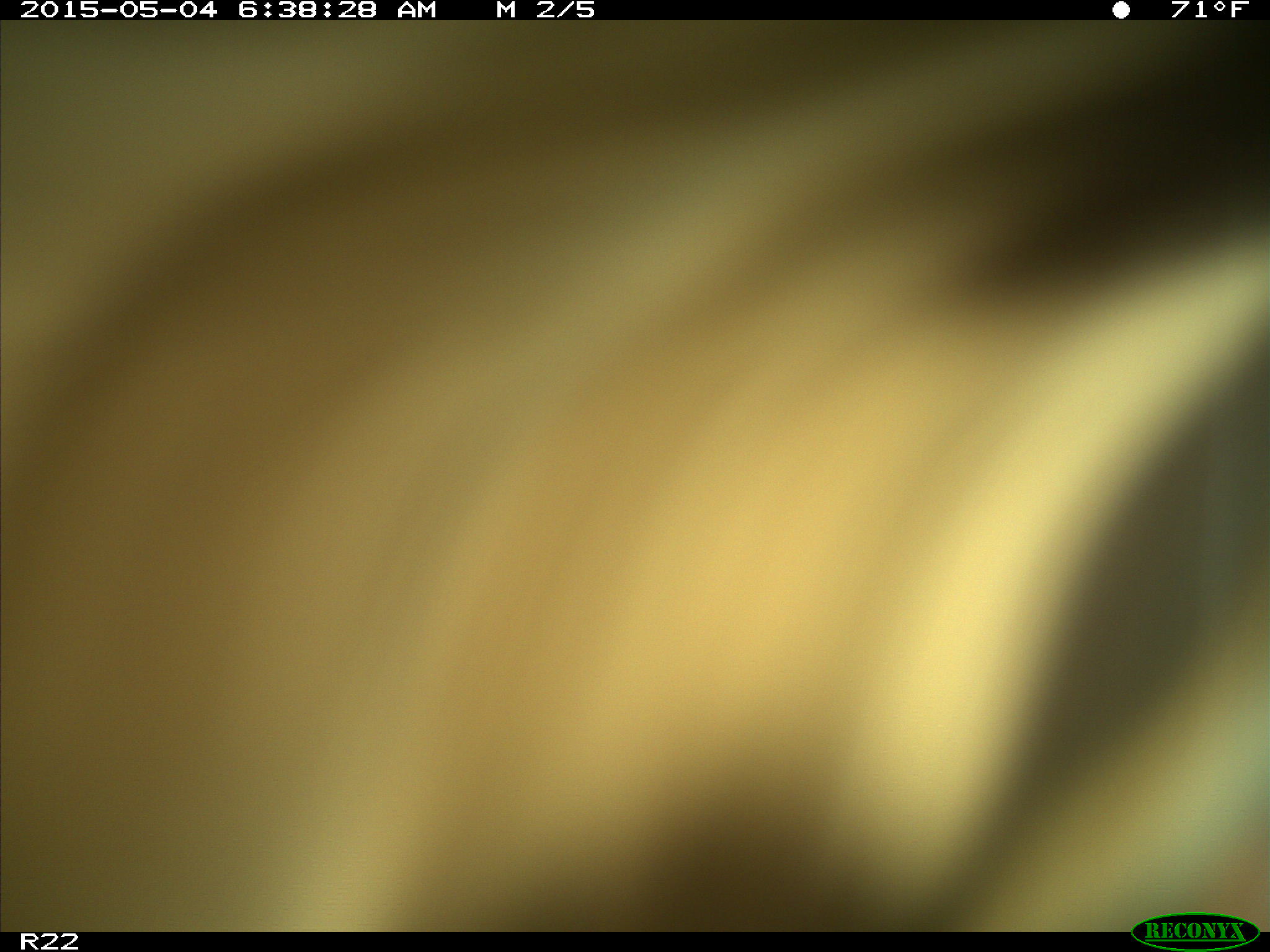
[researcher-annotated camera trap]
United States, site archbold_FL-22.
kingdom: Animalia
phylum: Chordata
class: Mammalia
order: Artiodactyla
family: Bovidae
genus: Bos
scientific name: Bos taurus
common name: domestic cow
Bos taurus (domestic cow).